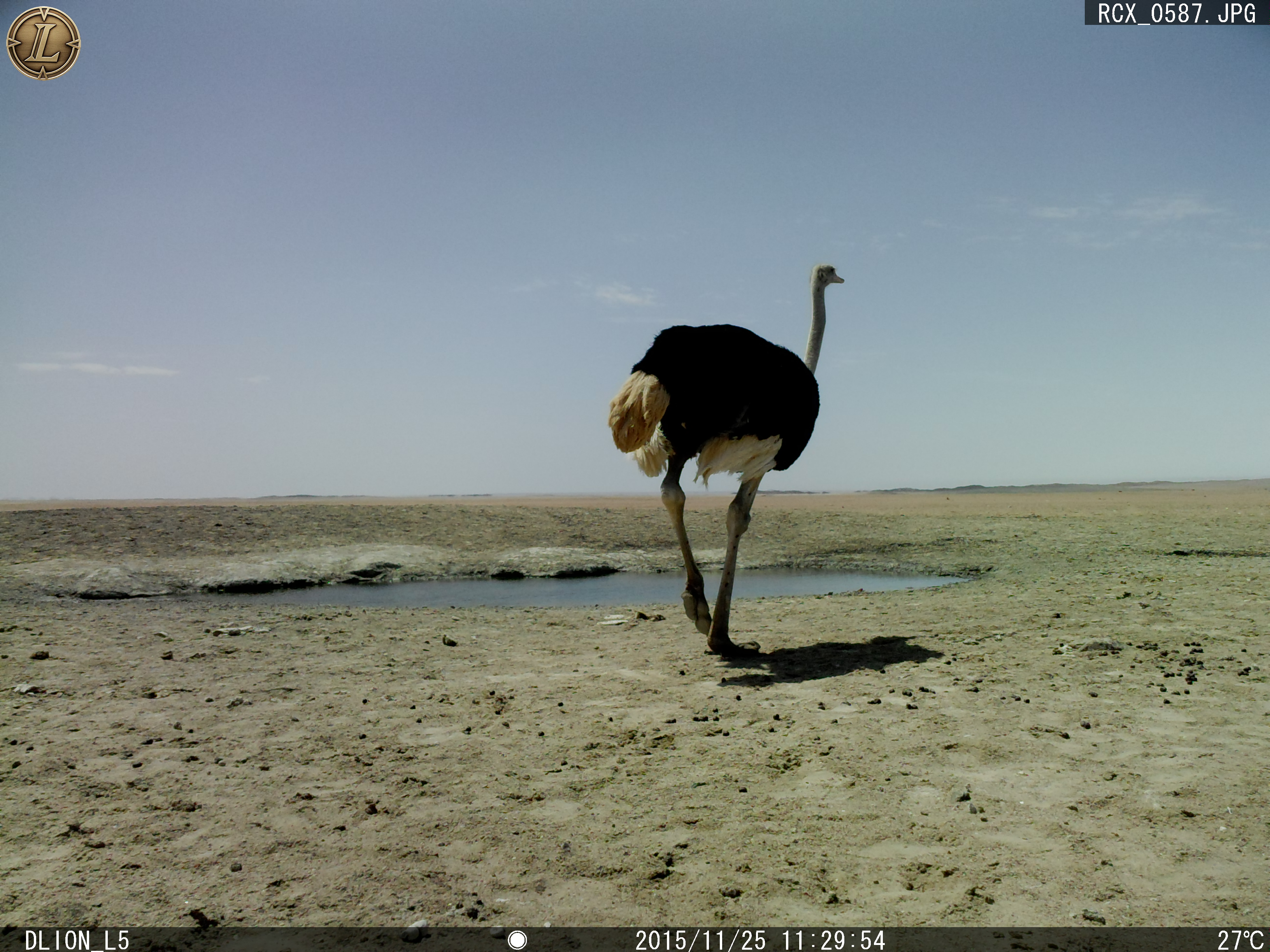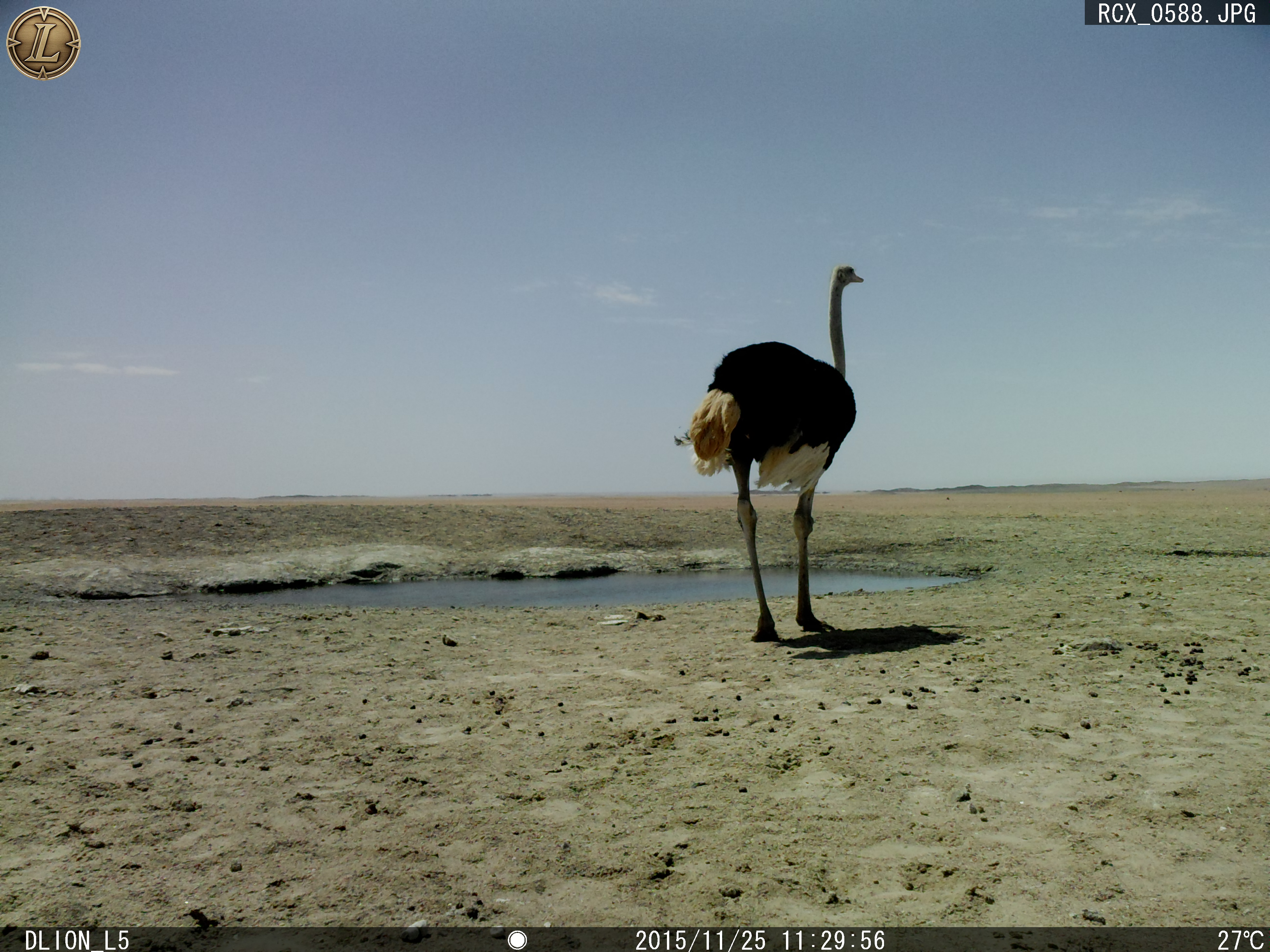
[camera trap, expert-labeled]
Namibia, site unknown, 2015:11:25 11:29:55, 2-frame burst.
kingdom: Animalia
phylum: Chordata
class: Aves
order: Struthioniformes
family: Struthionidae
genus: Struthio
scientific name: Struthio camelus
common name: common ostrich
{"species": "Struthio camelus (common ostrich)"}